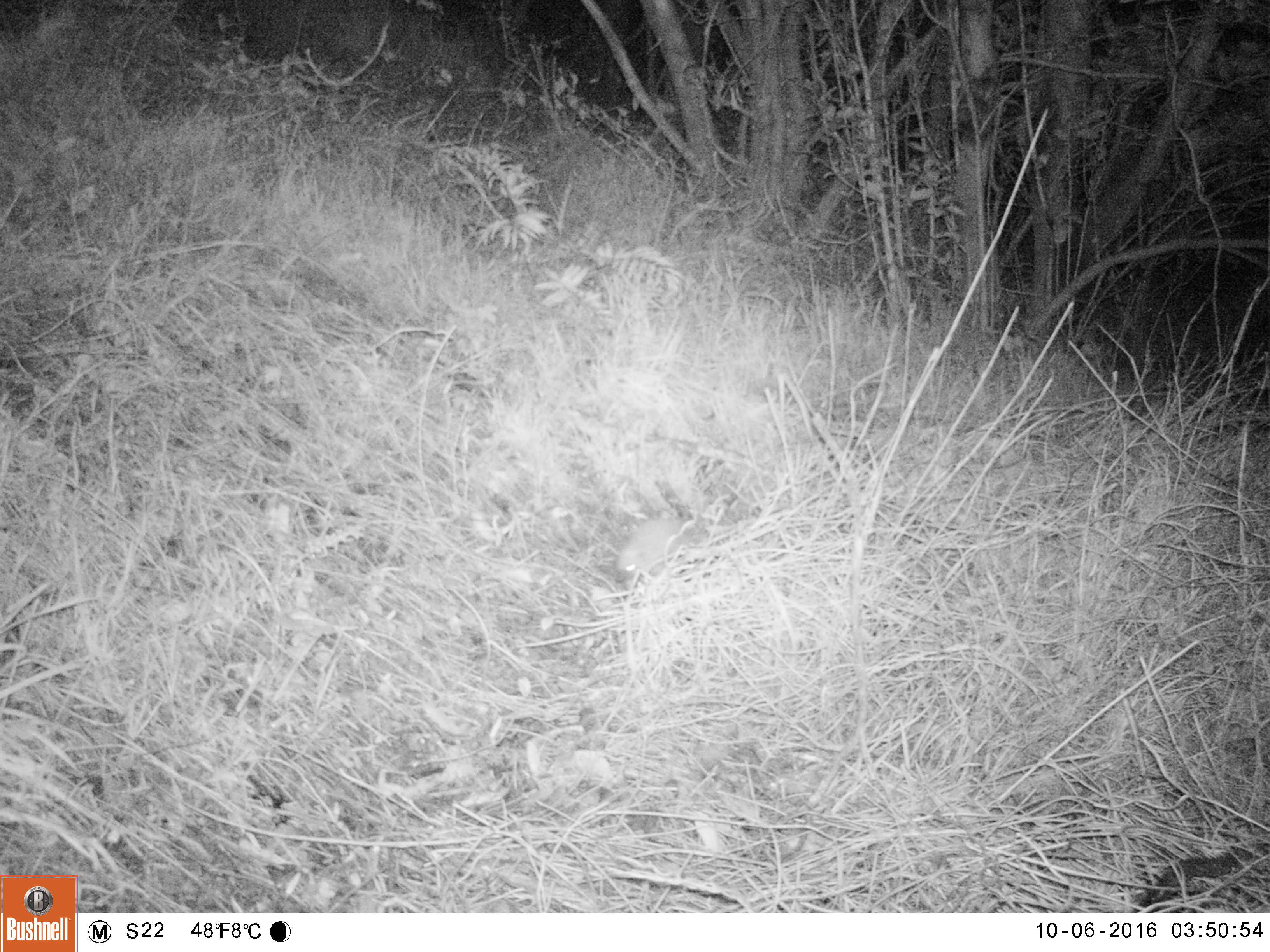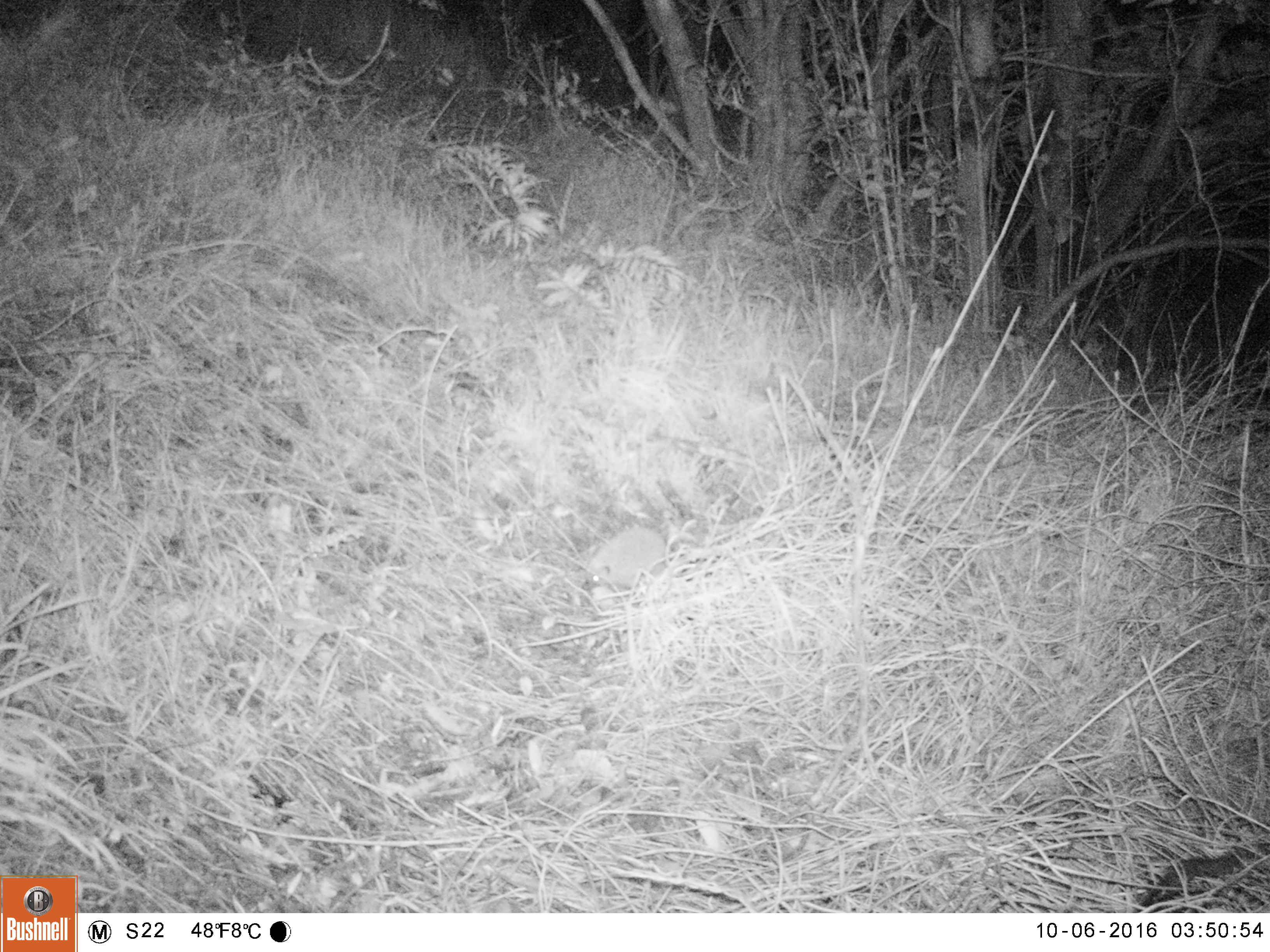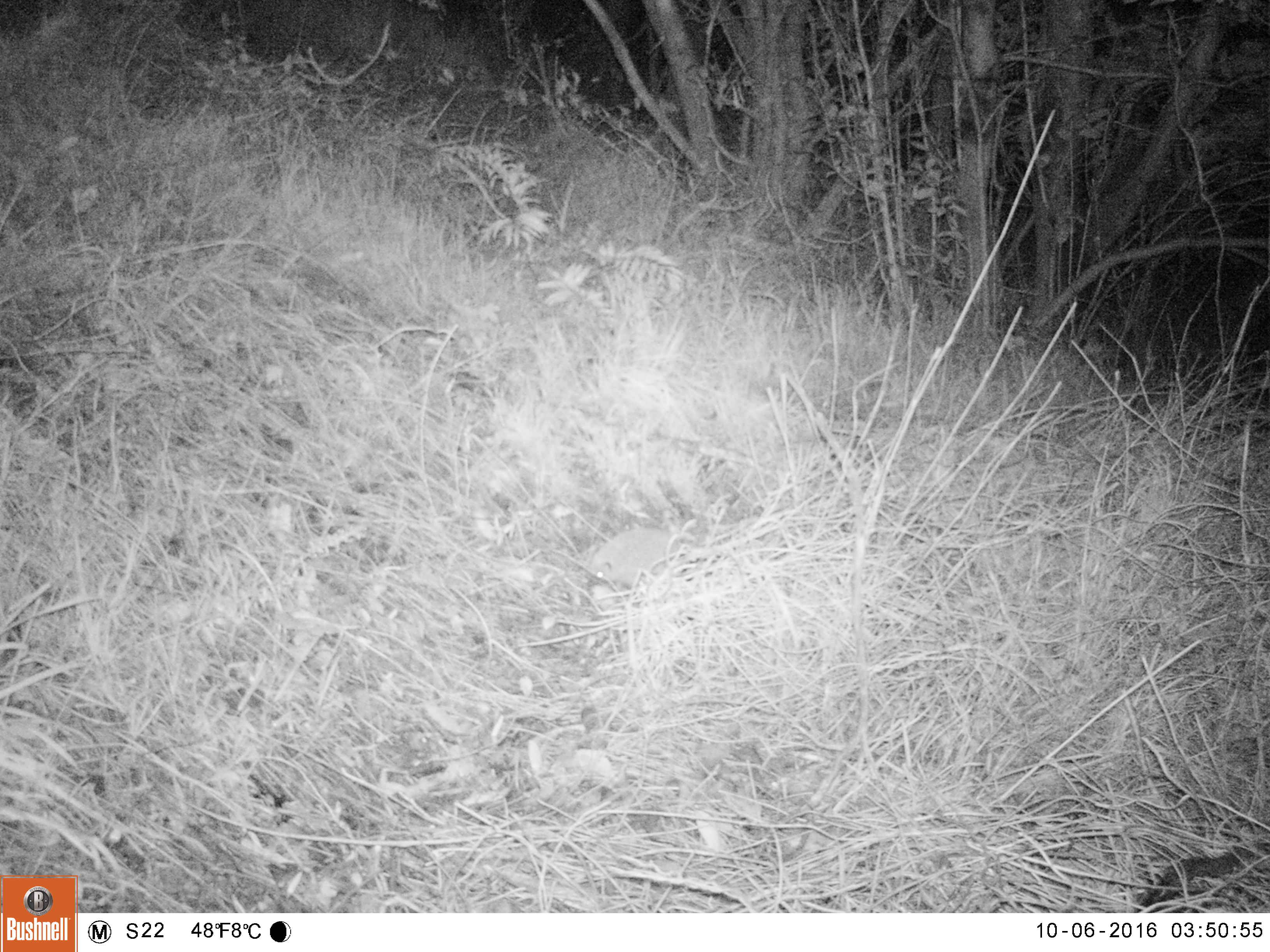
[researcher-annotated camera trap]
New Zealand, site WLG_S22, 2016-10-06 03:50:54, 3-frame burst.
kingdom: Animalia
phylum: Chordata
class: Mammalia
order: Eulipotyphla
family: Erinaceidae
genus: Erinaceus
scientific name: Erinaceus europaeus europaeus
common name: european hedgehog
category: hedgehog